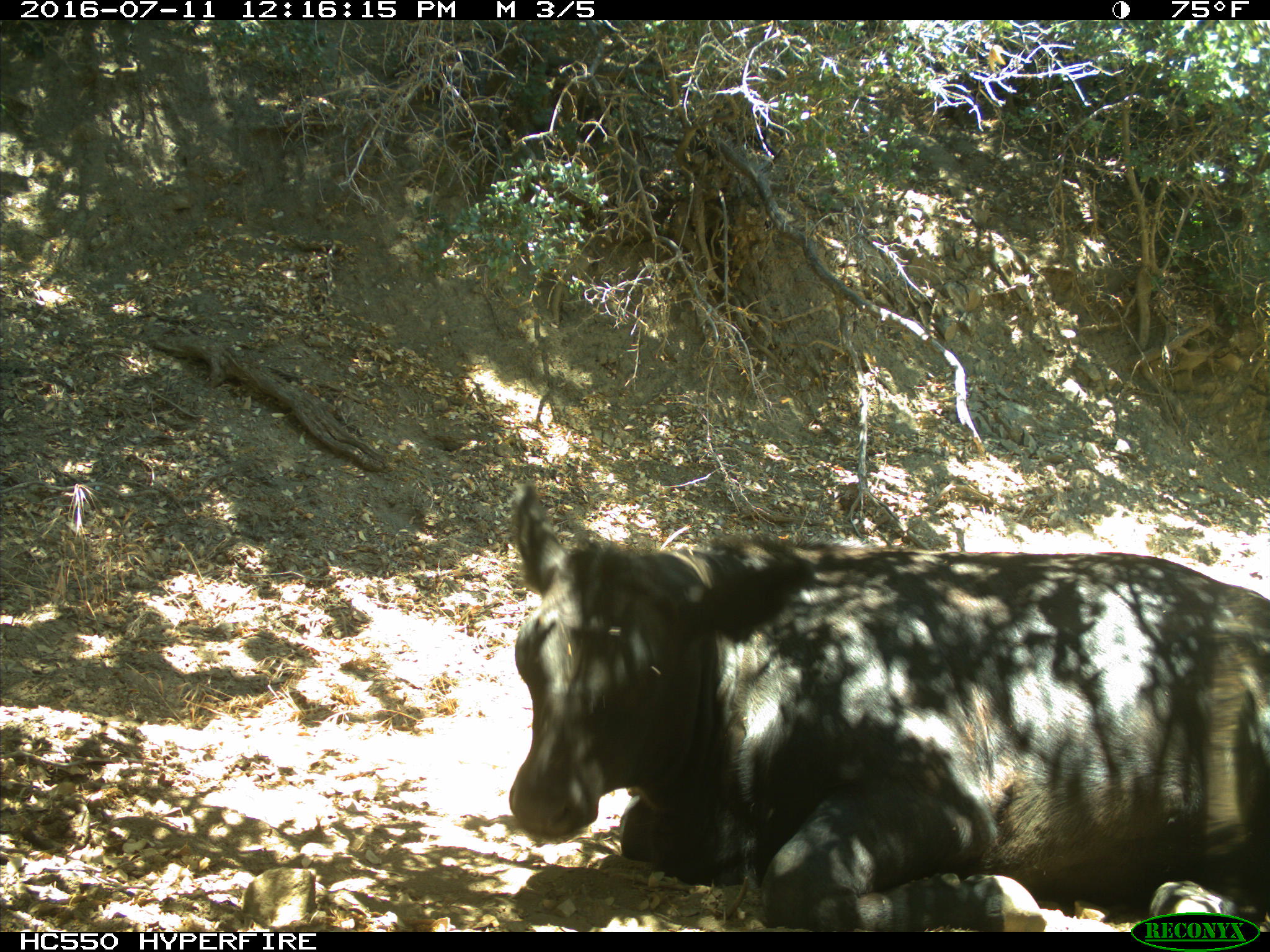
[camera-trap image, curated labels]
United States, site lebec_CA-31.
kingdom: Animalia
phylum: Chordata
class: Mammalia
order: Artiodactyla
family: Bovidae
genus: Bos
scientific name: Bos taurus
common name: domestic cow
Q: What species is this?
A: Bos taurus (domestic cow).